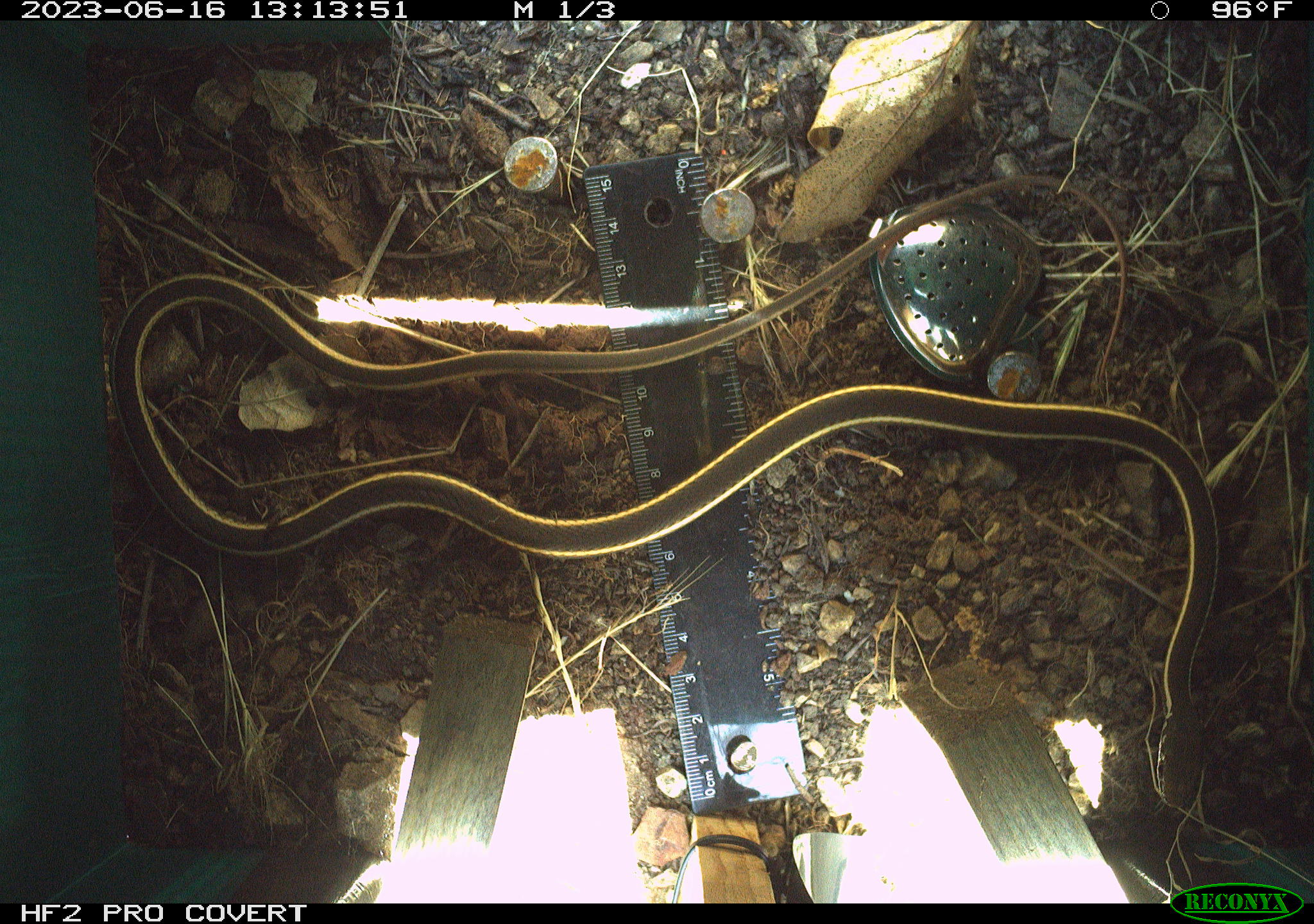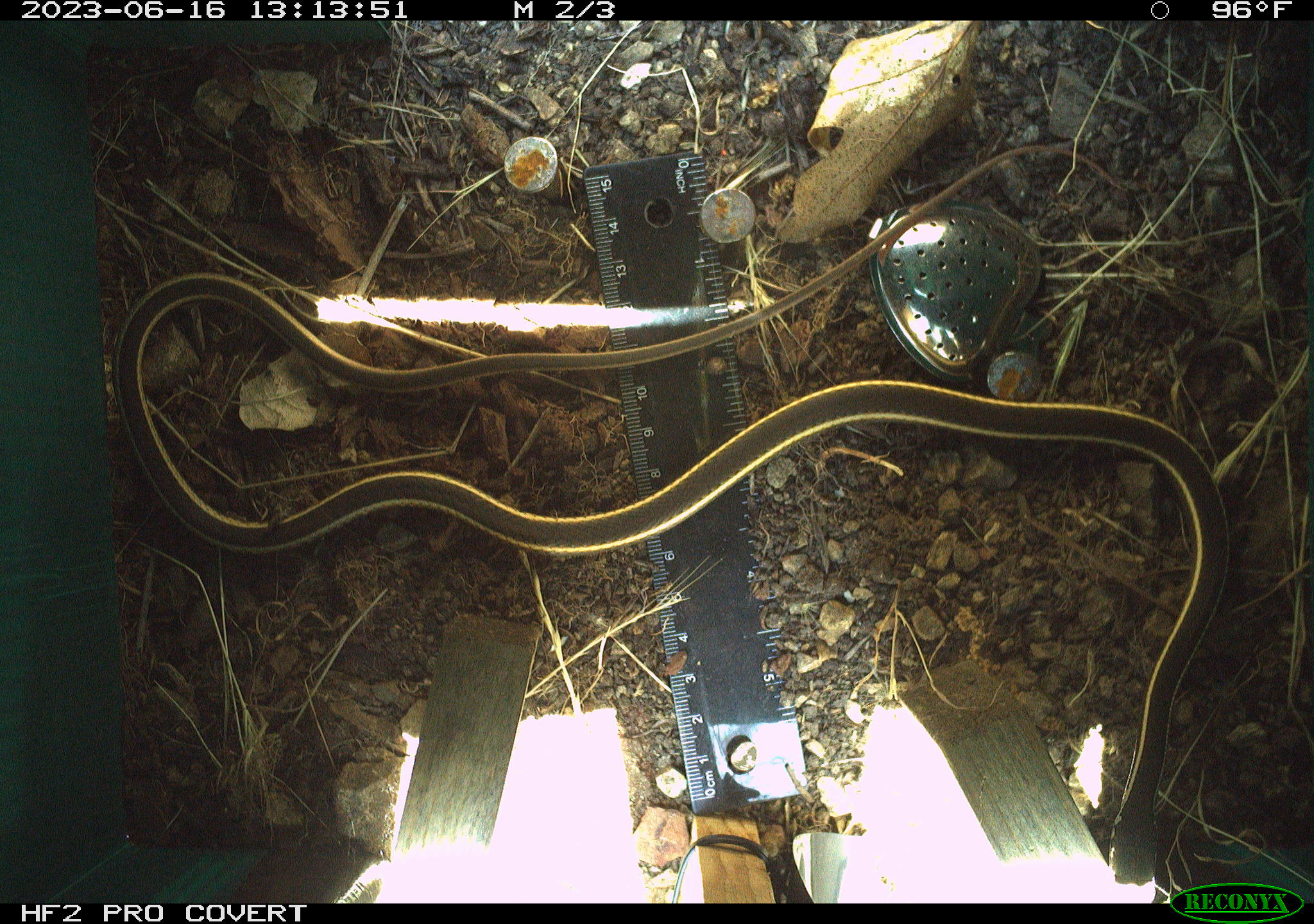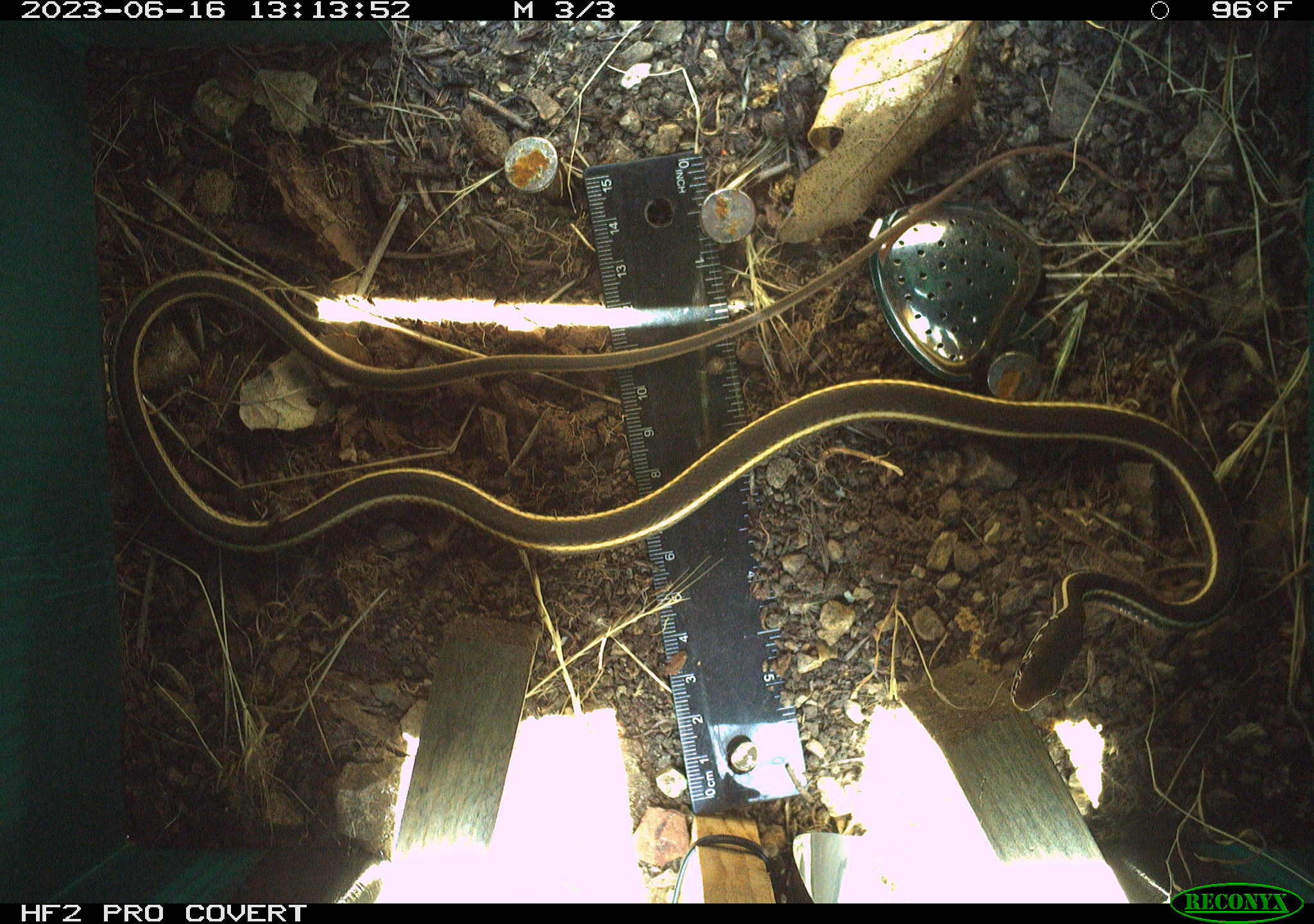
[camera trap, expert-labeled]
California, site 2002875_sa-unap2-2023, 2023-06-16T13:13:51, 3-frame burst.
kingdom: Animalia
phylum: Chordata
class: Reptilia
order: Squamata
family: Colubridae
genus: Masticophis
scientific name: Masticophis lateralis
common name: striped racer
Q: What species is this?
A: Striped racer (Masticophis lateralis).